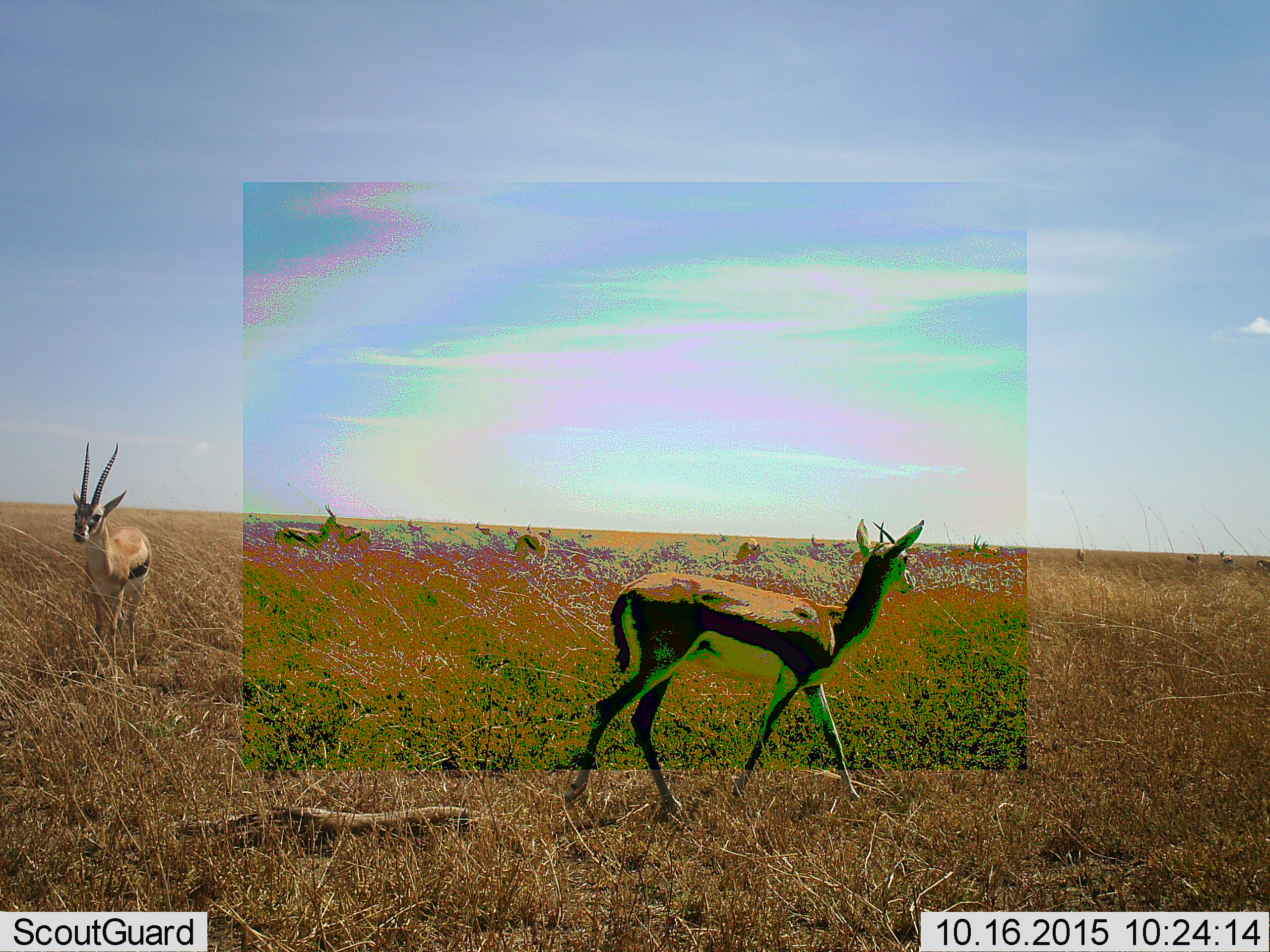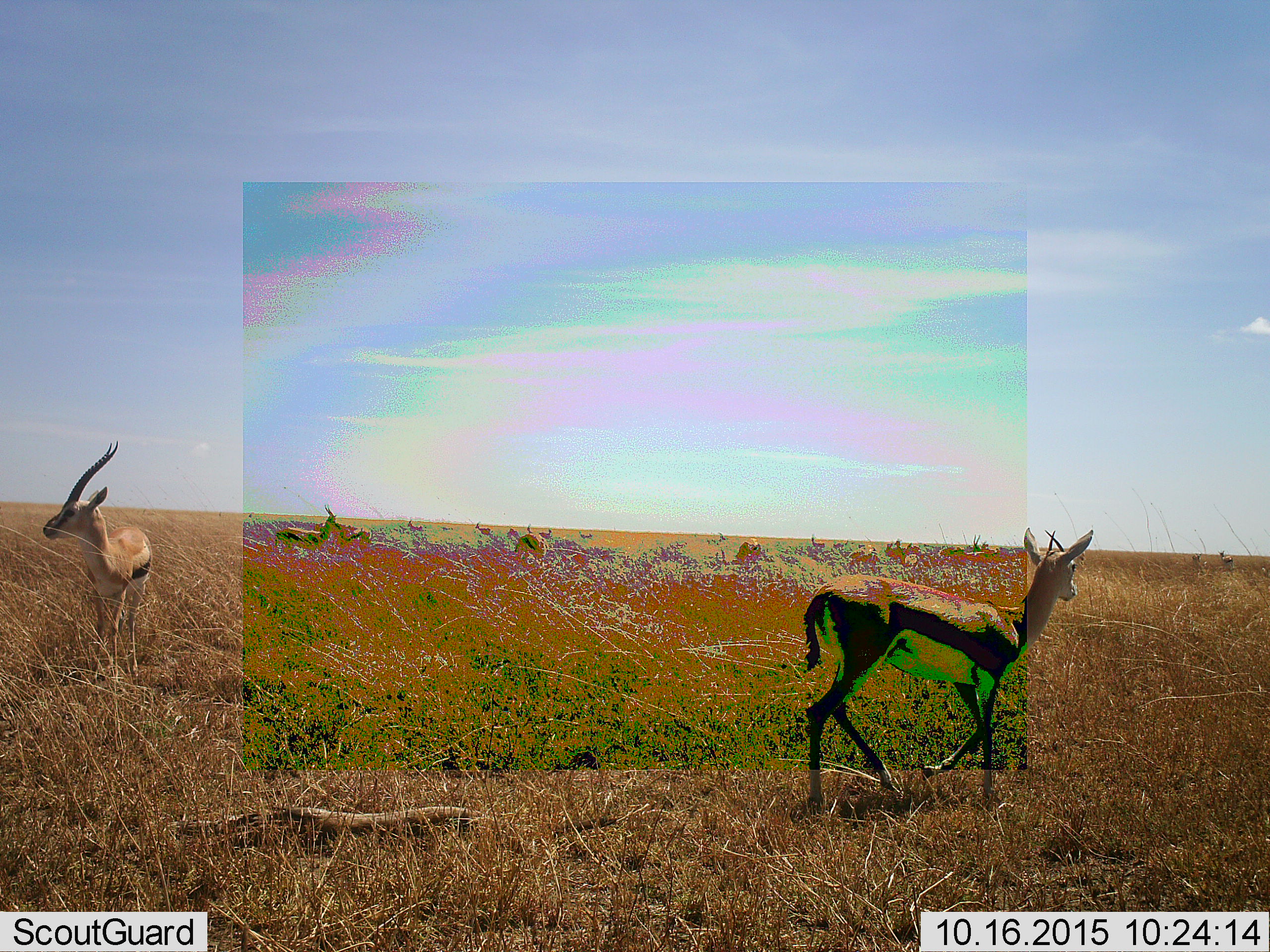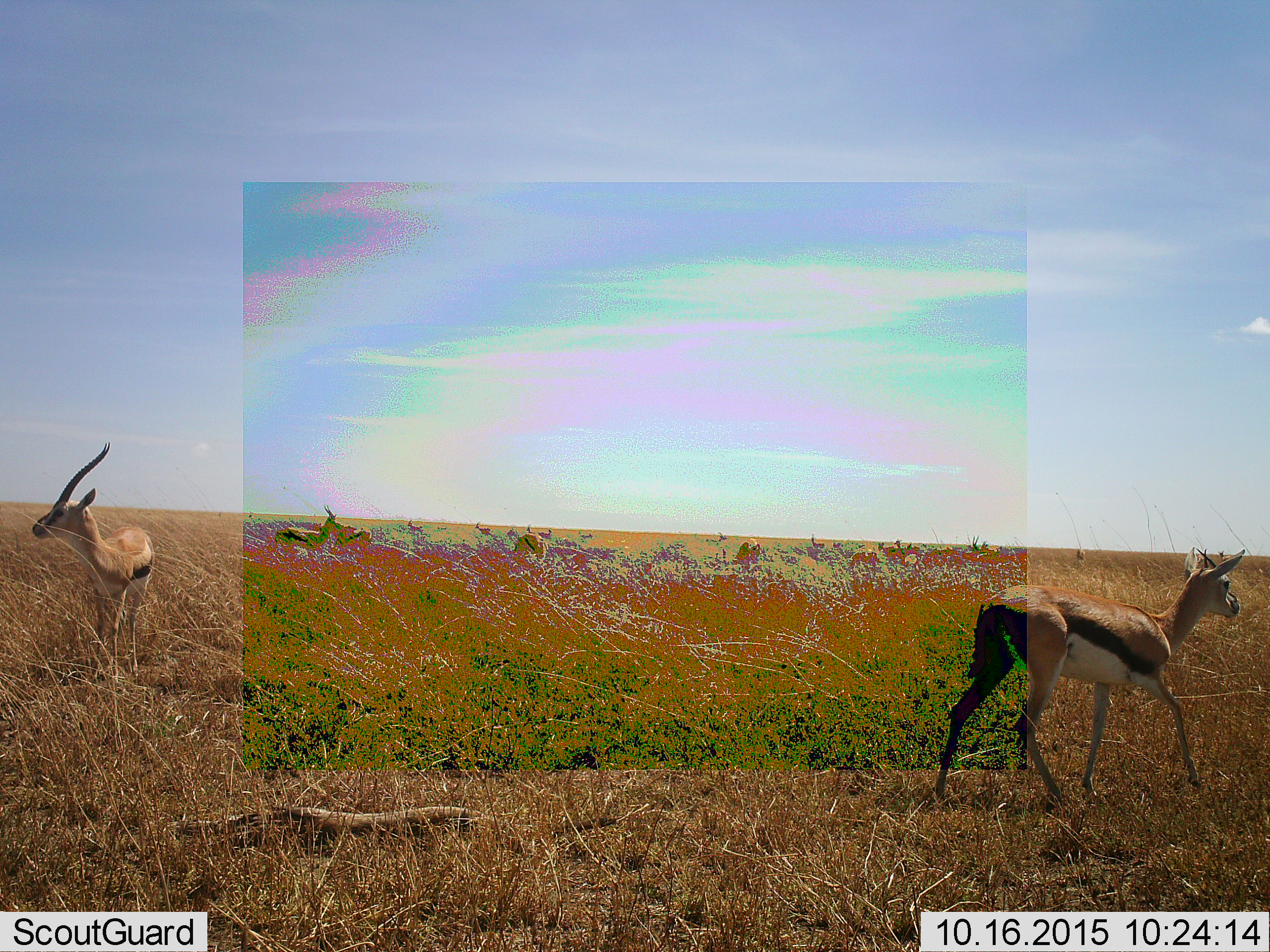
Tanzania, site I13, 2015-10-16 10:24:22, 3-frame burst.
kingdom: Animalia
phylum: Chordata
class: Mammalia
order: Artiodactyla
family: Bovidae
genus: Eudorcas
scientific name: Eudorcas thomsonii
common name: thomson's gazelle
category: gazellethomsons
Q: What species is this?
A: Gazellethomsons (thomson's gazelle) (Eudorcas thomsonii).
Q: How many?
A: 11-50.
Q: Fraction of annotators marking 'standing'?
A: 100%.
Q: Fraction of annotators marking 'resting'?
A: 0%.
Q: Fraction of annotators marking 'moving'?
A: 80%.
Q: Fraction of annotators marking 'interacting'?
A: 0%.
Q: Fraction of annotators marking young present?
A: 0%.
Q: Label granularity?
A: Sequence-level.